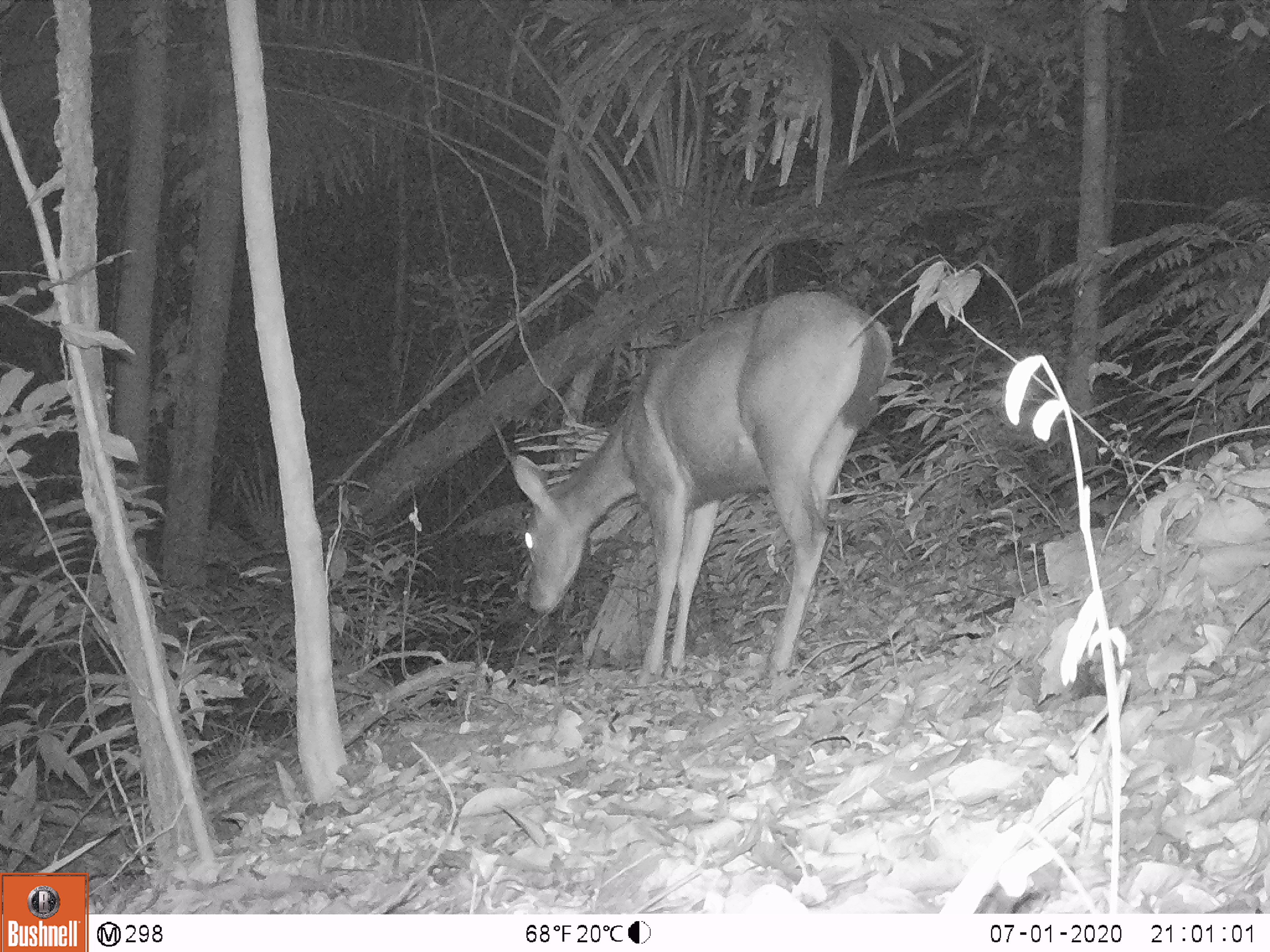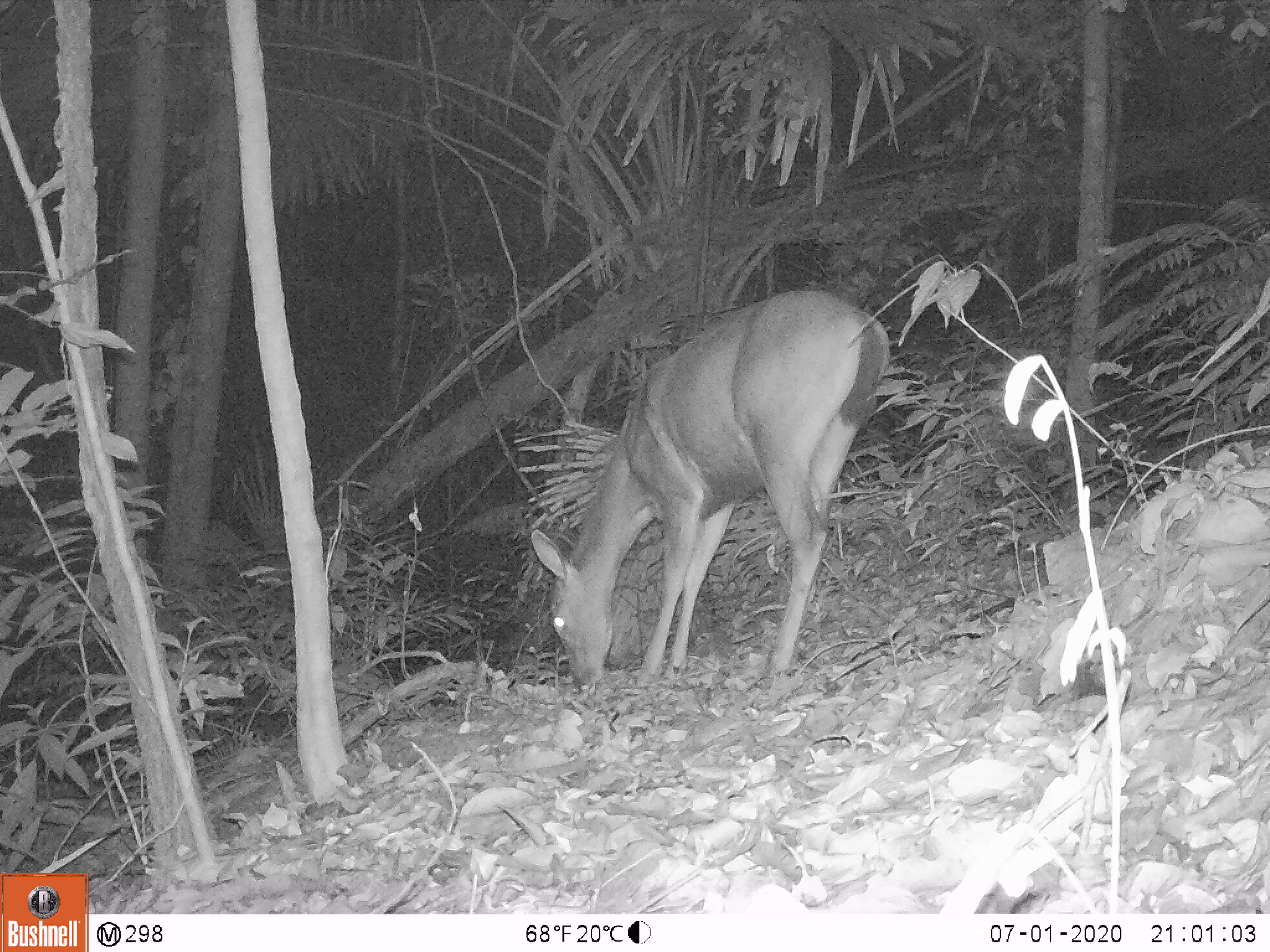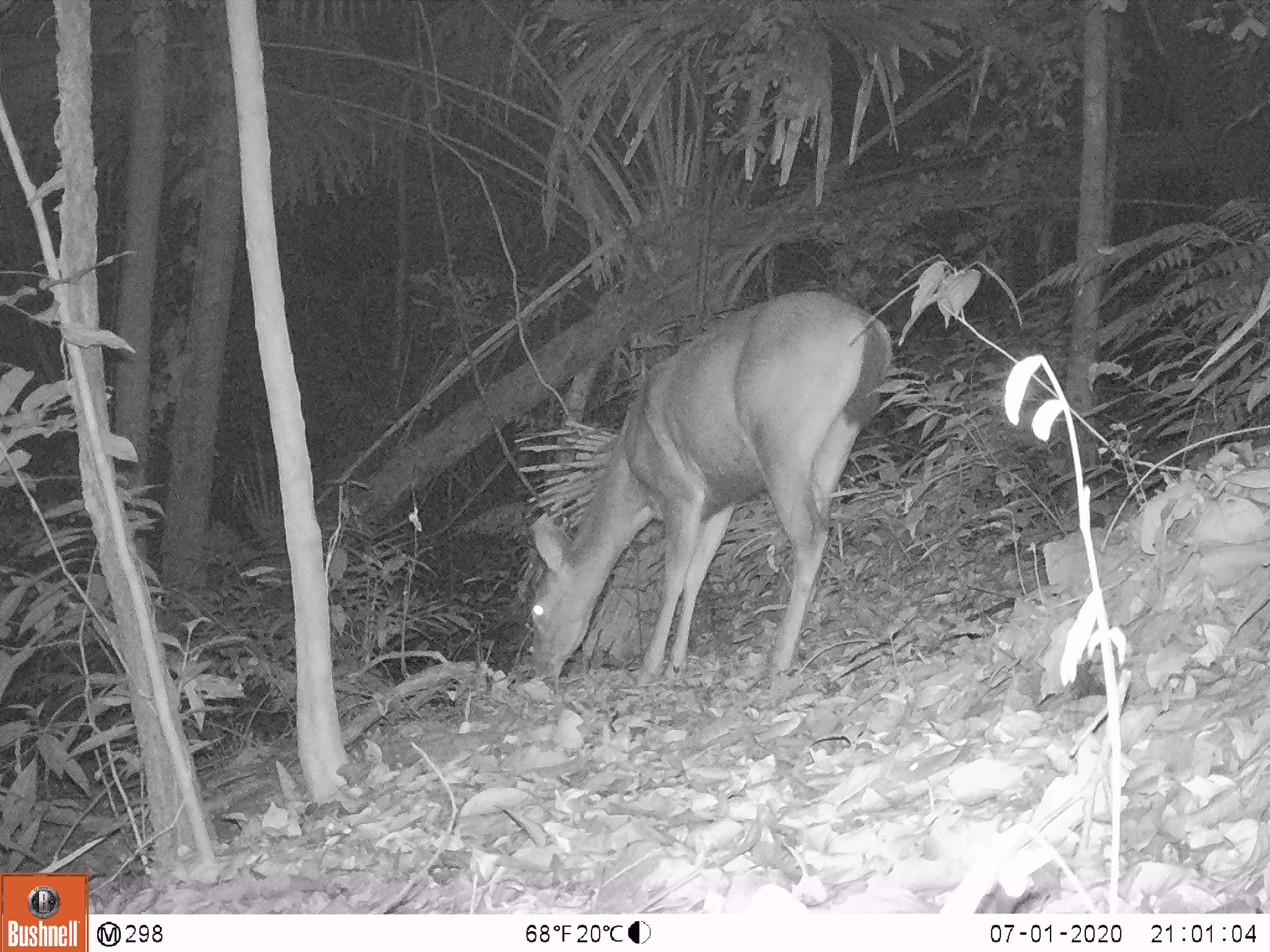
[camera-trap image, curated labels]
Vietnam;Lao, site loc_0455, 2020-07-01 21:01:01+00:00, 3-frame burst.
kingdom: Animalia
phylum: Chordata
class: Mammalia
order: Artiodactyla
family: Cervidae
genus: Rusa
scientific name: Rusa unicolor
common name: sambar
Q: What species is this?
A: Sambar (Rusa unicolor).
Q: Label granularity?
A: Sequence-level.